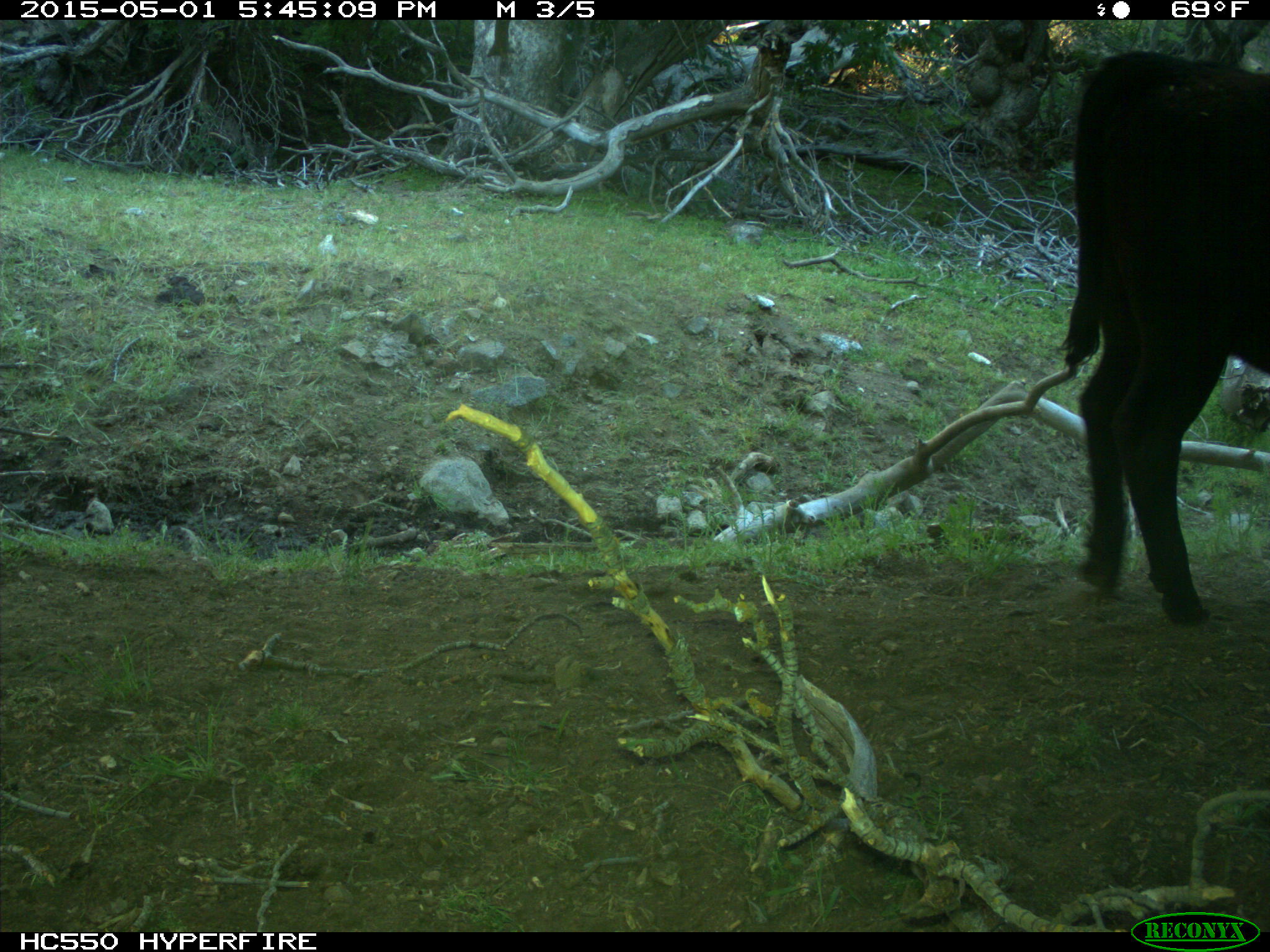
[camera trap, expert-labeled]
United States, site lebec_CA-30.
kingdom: Animalia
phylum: Chordata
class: Mammalia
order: Artiodactyla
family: Bovidae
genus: Bos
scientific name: Bos taurus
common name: domestic cow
Bos taurus (domestic cow).